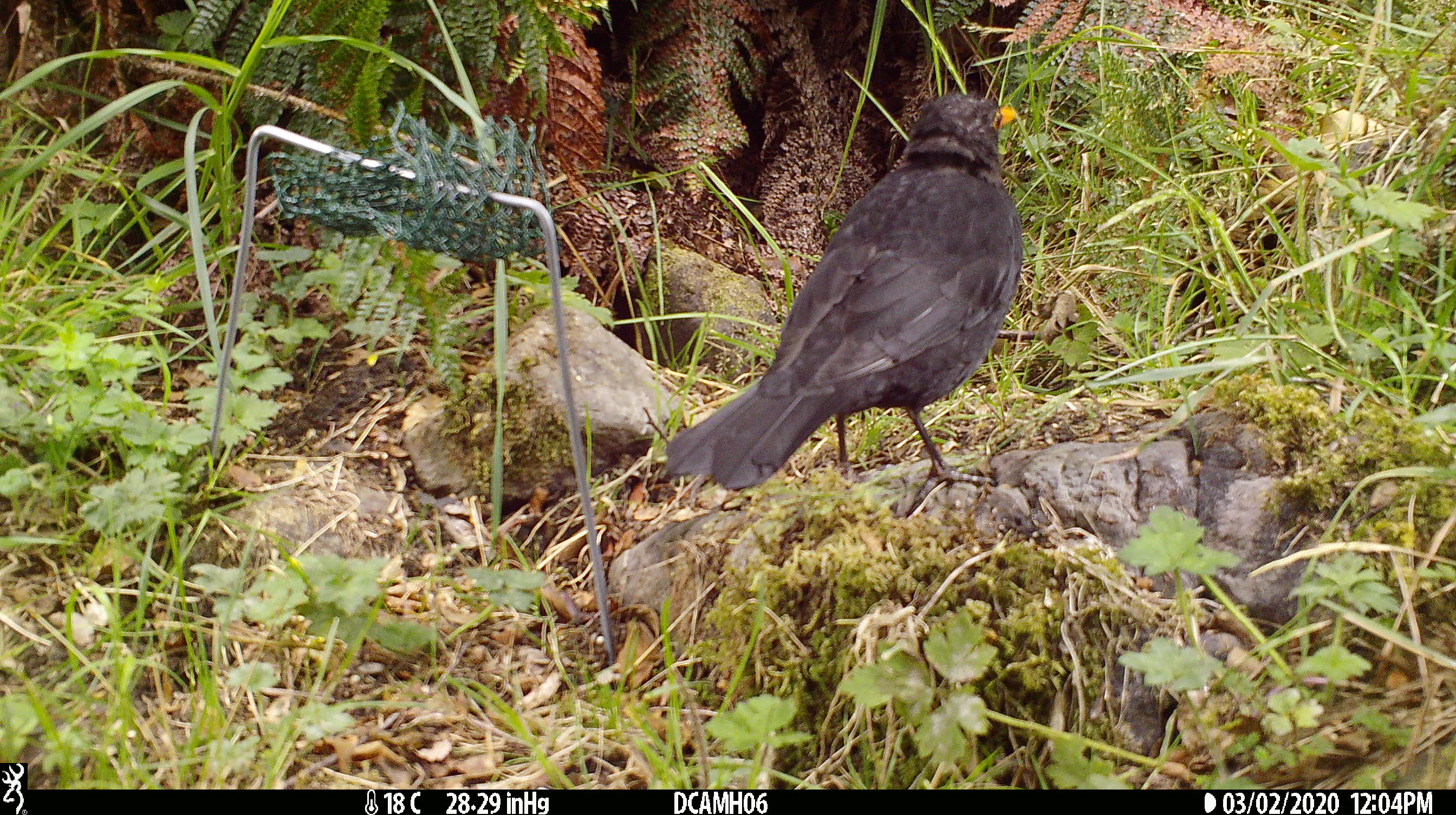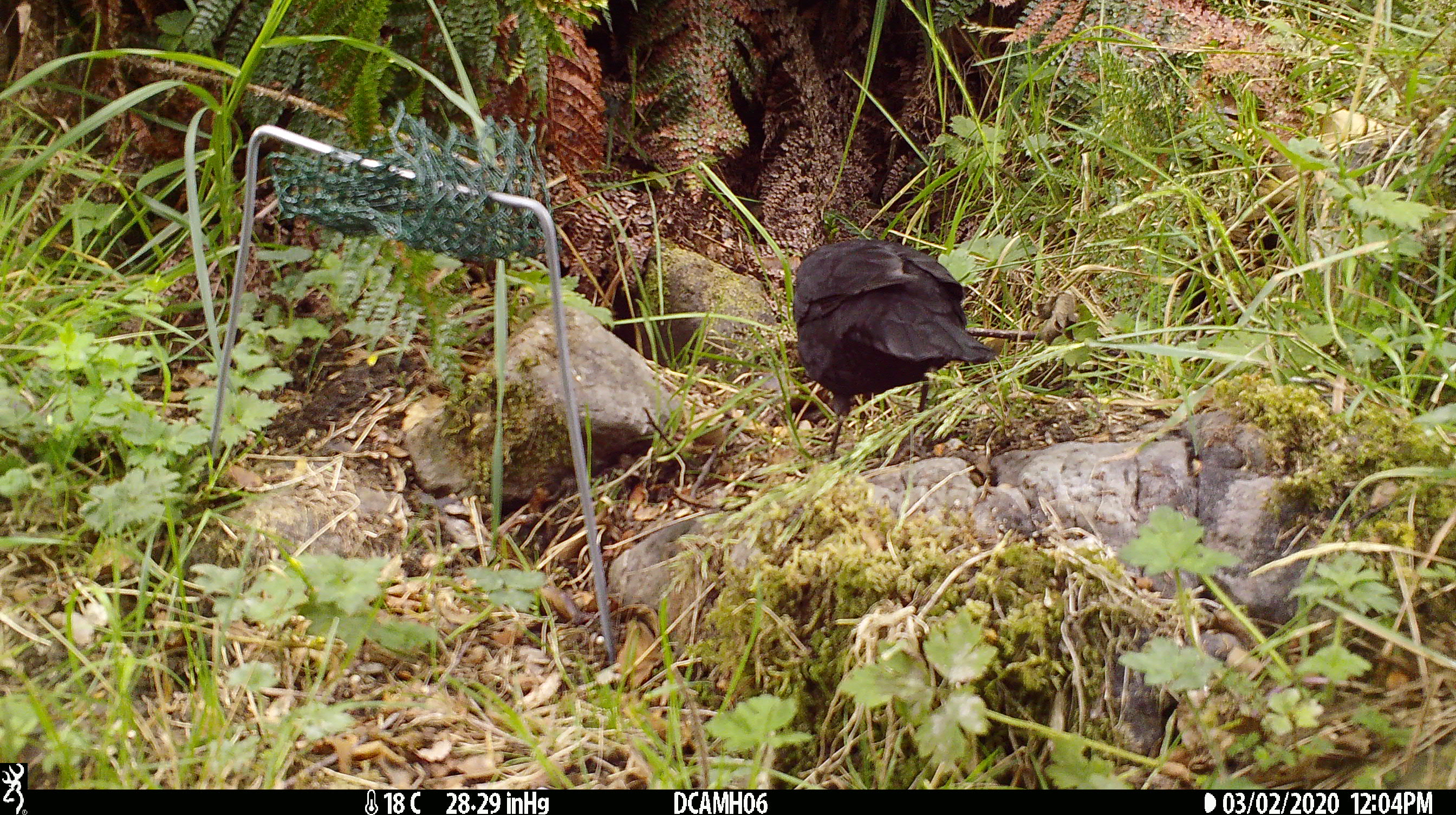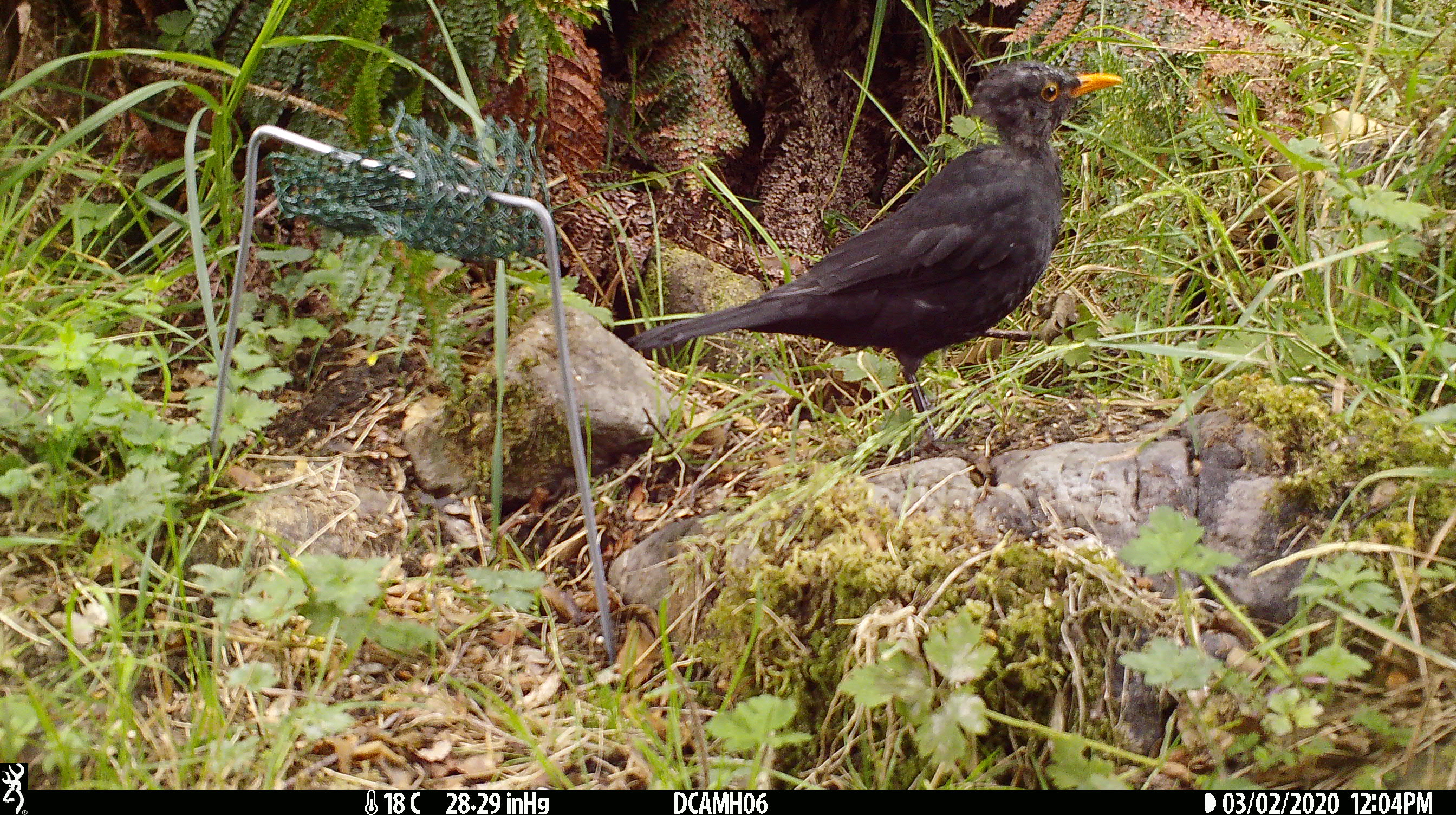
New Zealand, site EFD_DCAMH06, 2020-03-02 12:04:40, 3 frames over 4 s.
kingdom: Animalia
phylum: Chordata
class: Aves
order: Passeriformes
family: Turdidae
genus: Turdus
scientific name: Turdus merula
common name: eurasian blackbird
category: blackbird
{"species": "blackbird (eurasian blackbird) (Turdus merula)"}